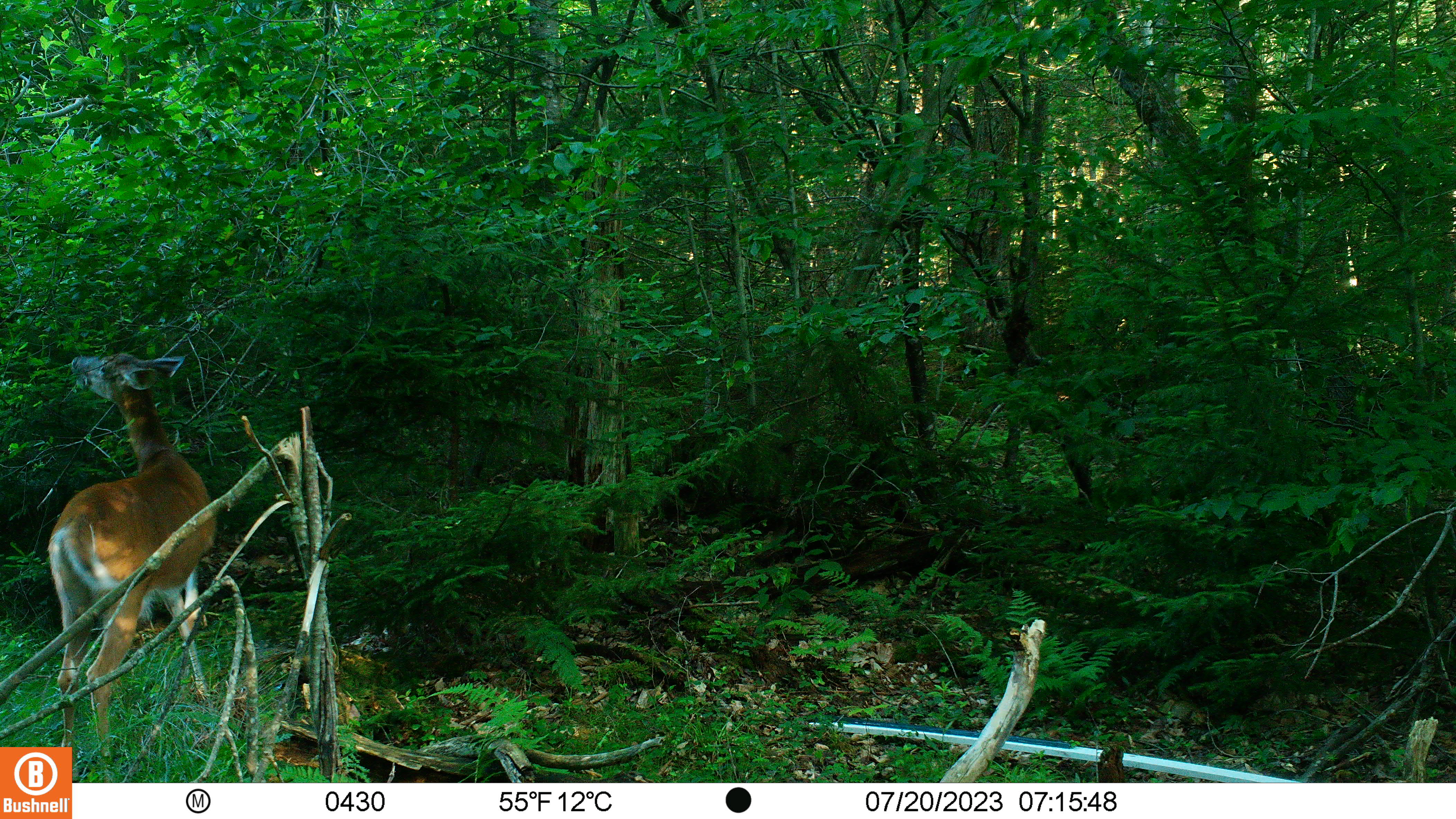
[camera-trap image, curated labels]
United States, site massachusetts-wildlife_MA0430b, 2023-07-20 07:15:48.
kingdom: Animalia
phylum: Chordata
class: Mammalia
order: Artiodactyla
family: Cervidae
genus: Odocoileus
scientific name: Odocoileus virginianus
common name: white-tailed deer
White-tailed deer (Odocoileus virginianus).